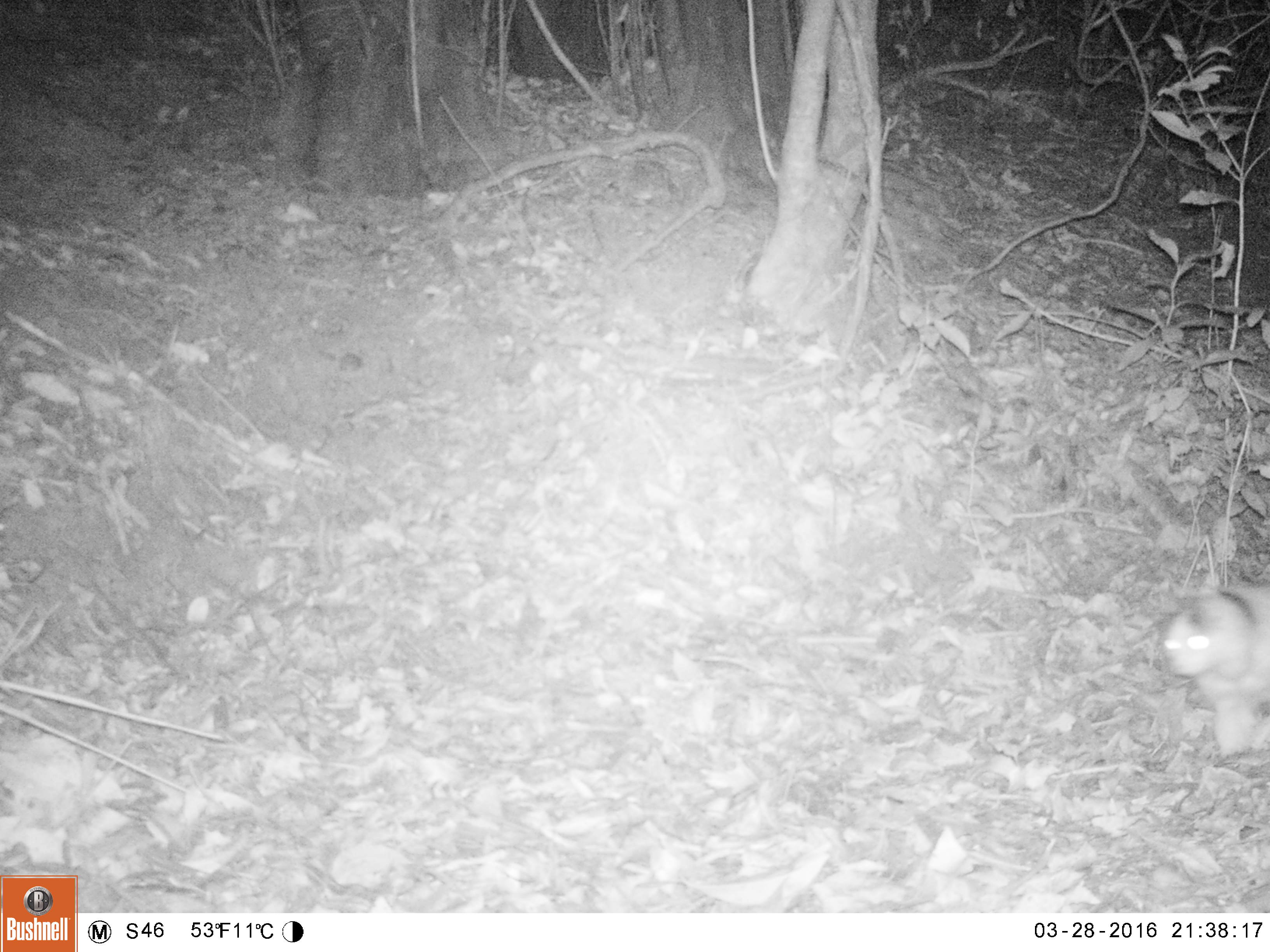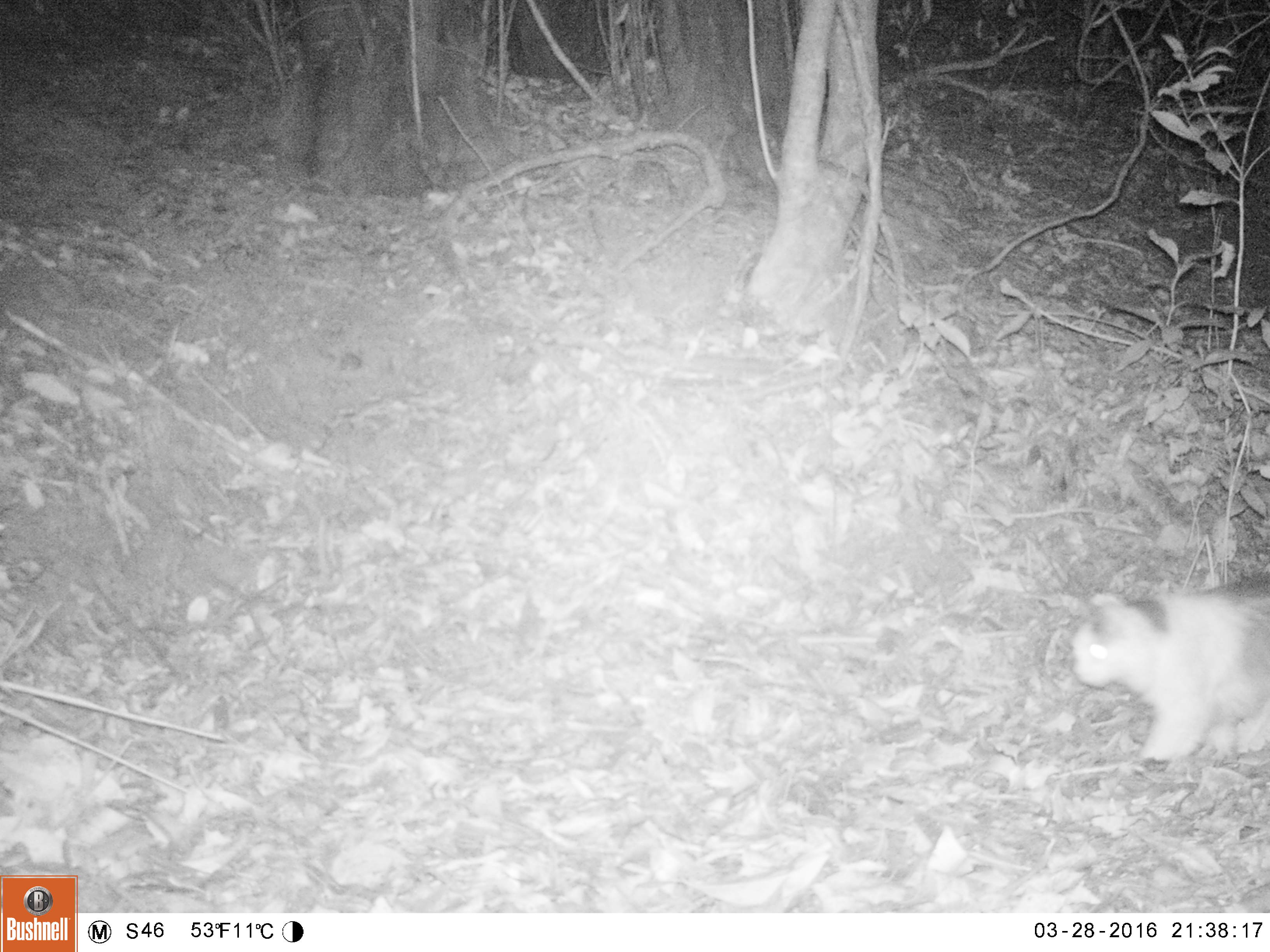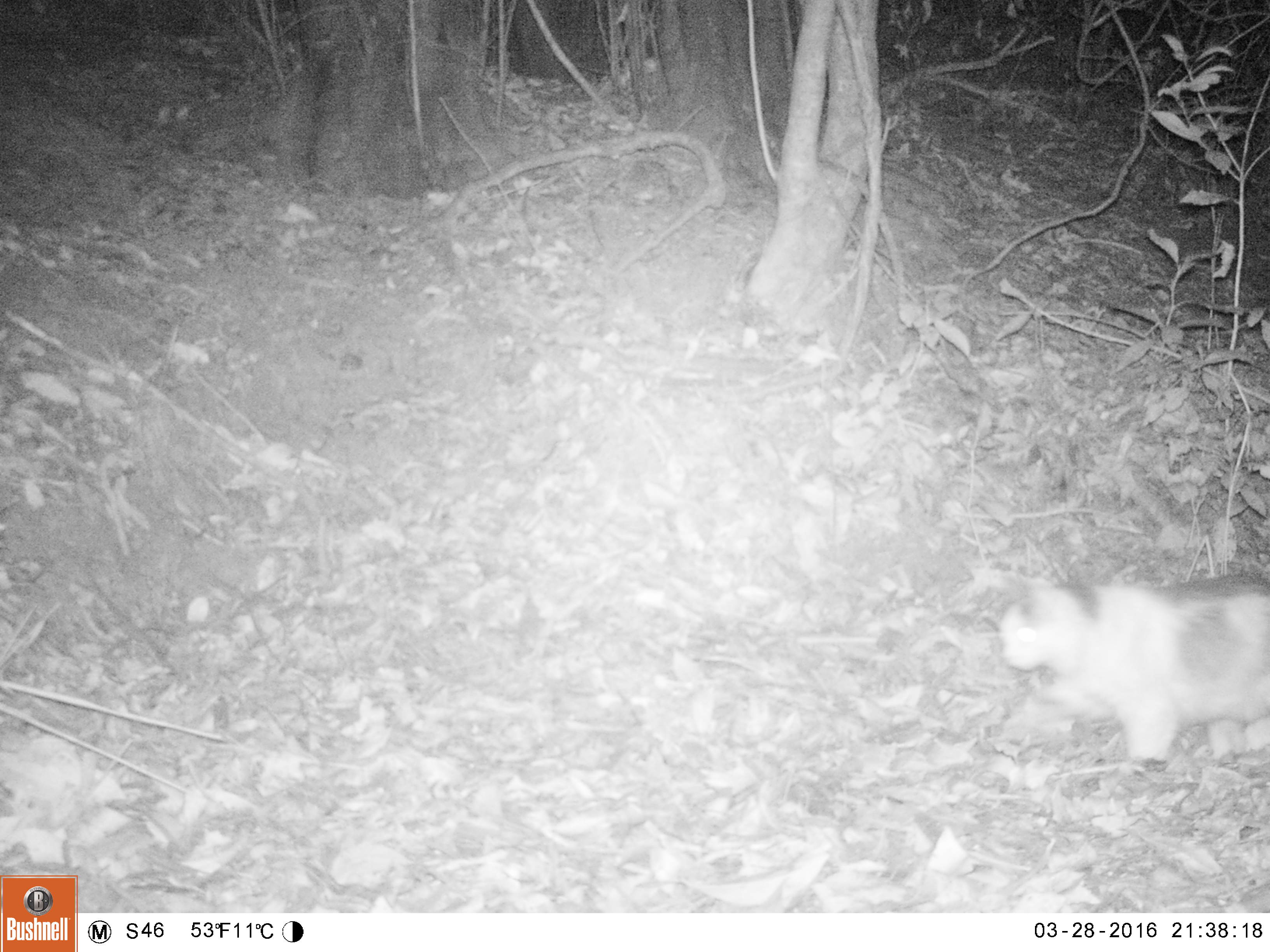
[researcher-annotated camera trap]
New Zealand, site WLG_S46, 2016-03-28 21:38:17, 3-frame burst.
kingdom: Animalia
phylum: Chordata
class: Mammalia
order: Carnivora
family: Felidae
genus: Felis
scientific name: Felis catus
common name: domestic cat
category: cat